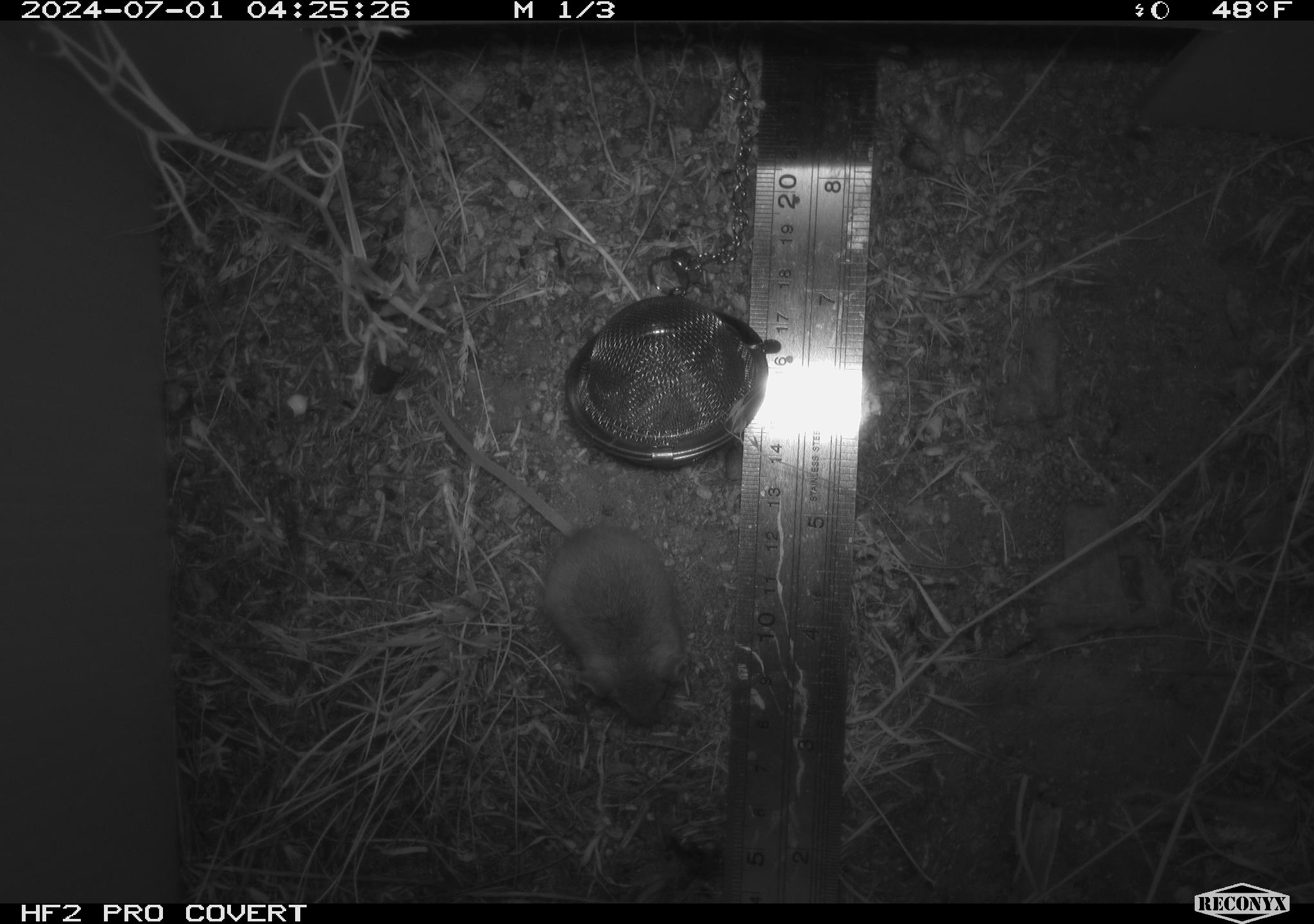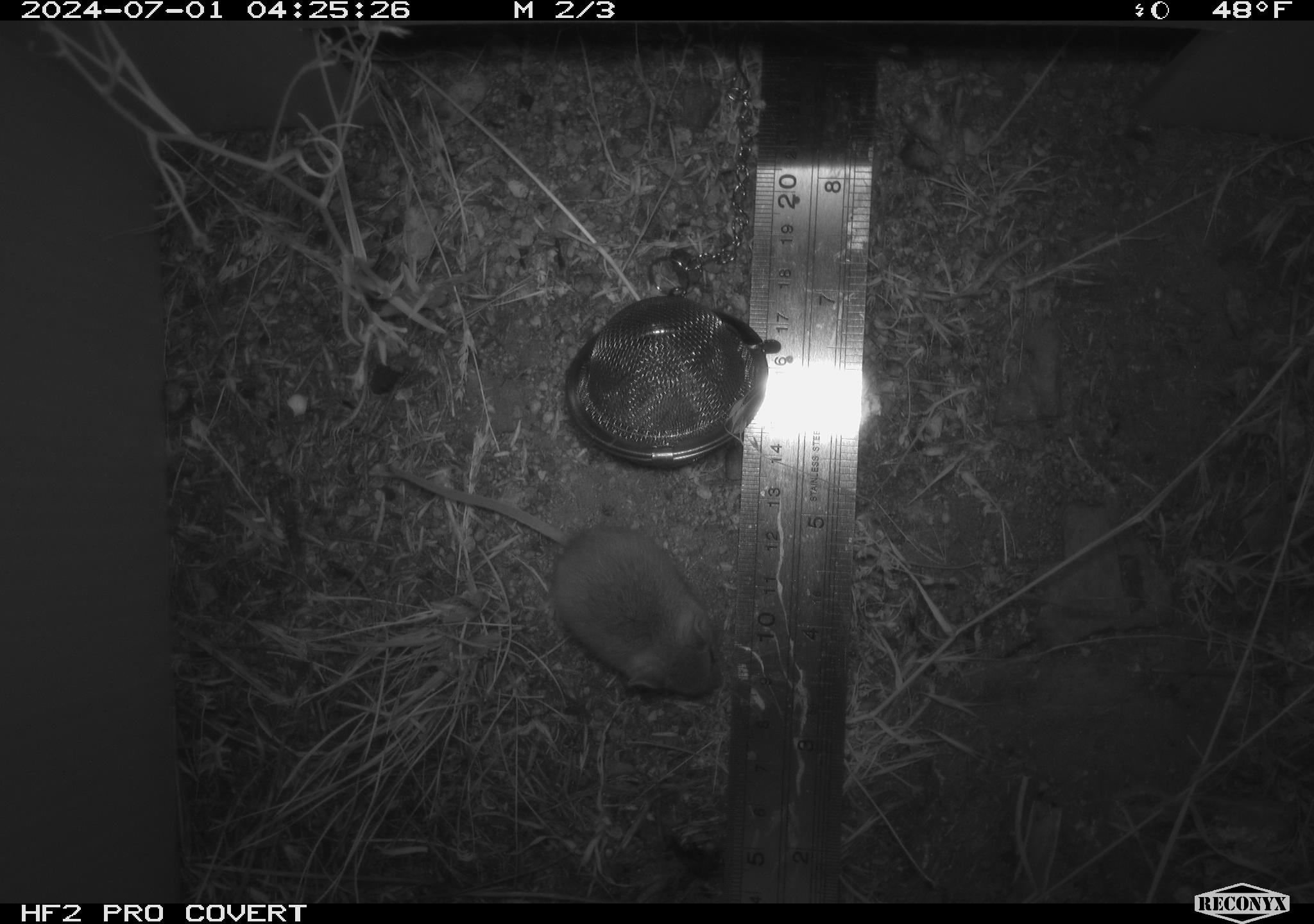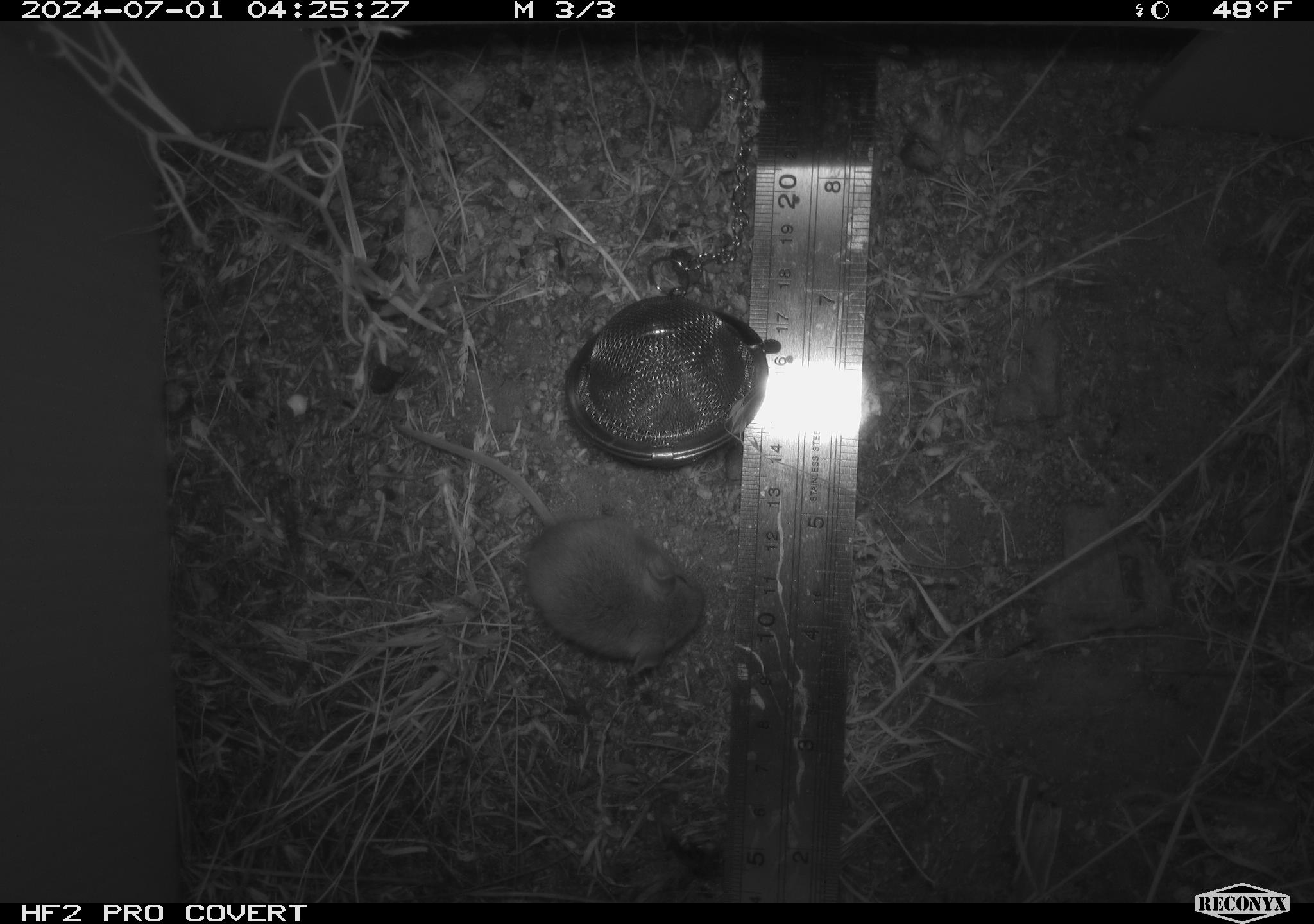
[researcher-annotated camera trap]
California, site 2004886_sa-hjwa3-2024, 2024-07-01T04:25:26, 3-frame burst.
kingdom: Animalia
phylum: Chordata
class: Mammalia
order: Rodentia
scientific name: Rodentia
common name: rodent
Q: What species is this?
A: Rodent (Rodentia).